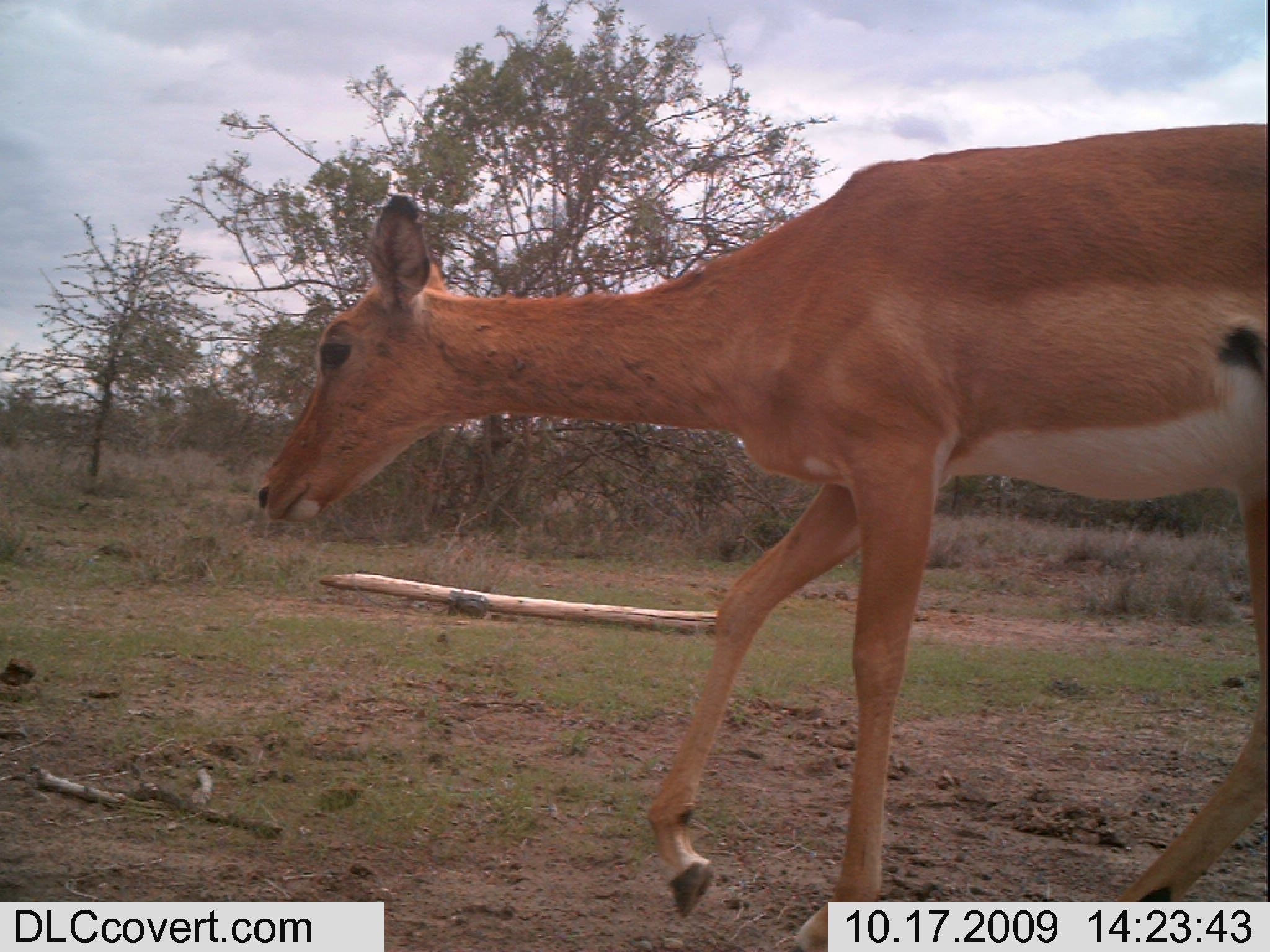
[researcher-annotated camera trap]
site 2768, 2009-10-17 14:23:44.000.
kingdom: Animalia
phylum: Chordata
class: Mammalia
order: Artiodactyla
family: Bovidae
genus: Aepyceros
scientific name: Aepyceros melampus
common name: impala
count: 1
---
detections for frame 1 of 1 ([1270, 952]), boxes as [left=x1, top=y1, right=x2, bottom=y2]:
aepyceros melampus: [left=237, top=113, right=1270, bottom=952]